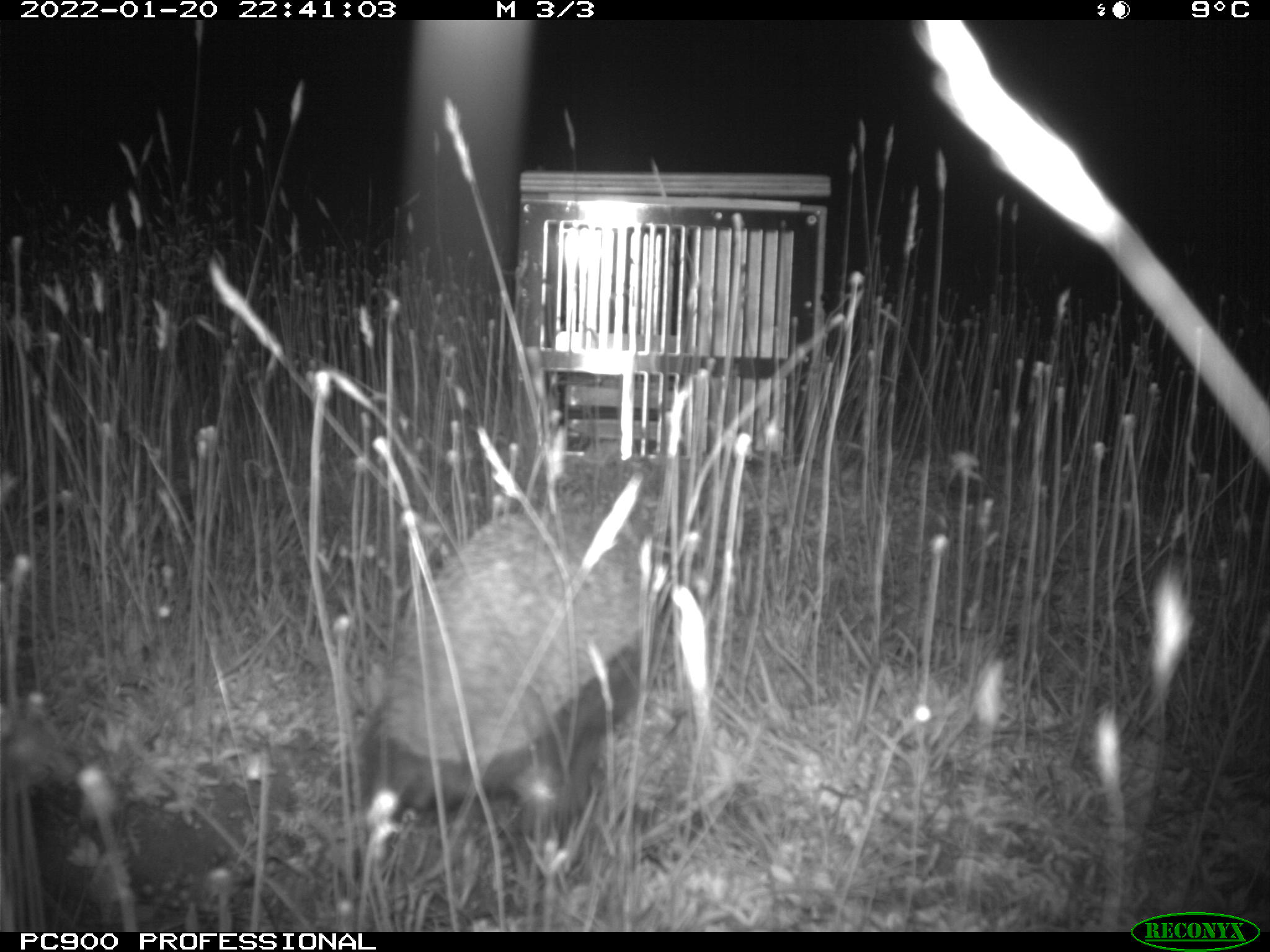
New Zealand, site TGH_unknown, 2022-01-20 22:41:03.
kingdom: Animalia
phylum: Chordata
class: Mammalia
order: Eulipotyphla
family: Erinaceidae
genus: Erinaceus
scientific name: Erinaceus europaeus europaeus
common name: european hedgehog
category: hedgehog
Hedgehog (european hedgehog) (Erinaceus europaeus europaeus).